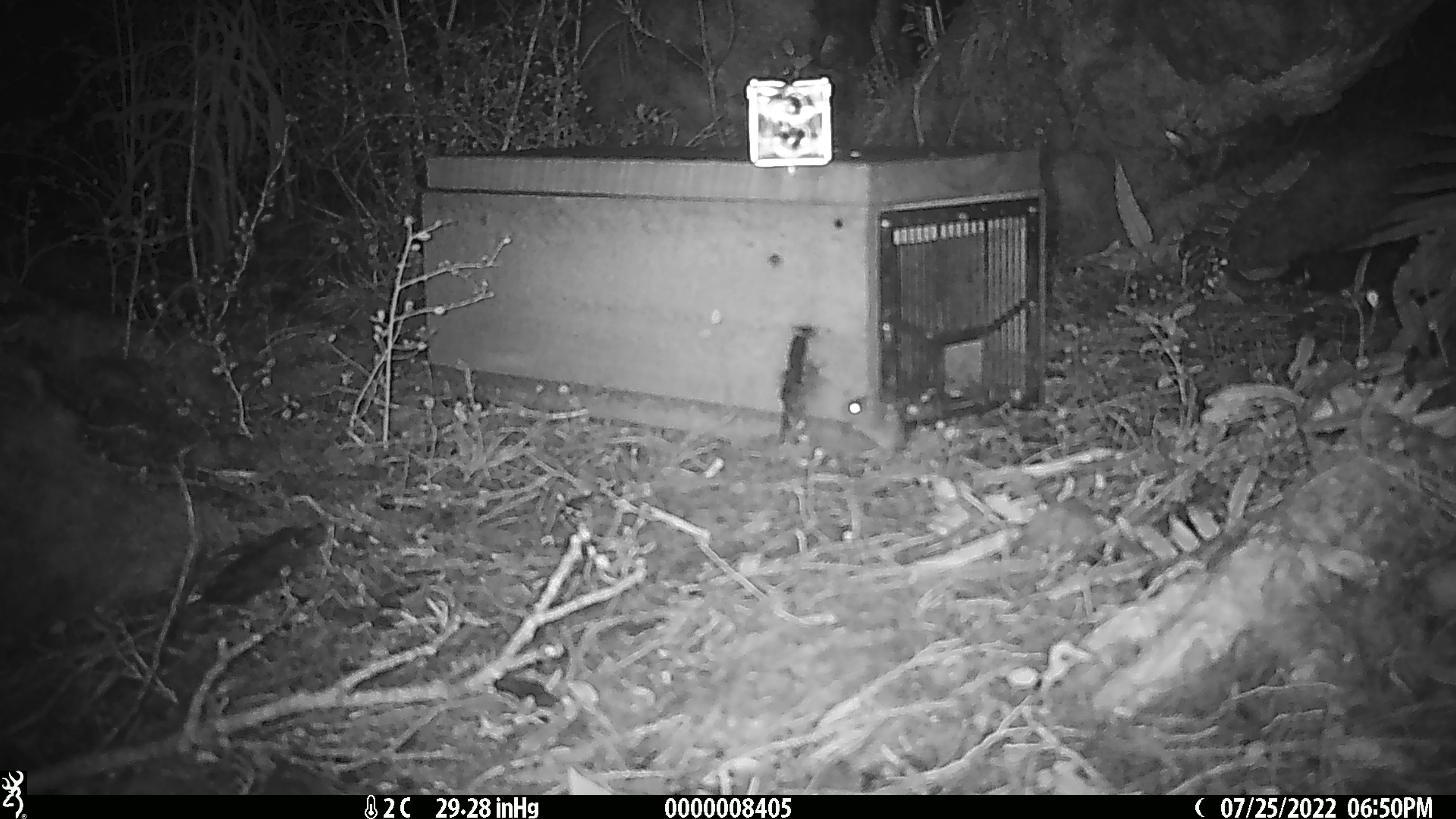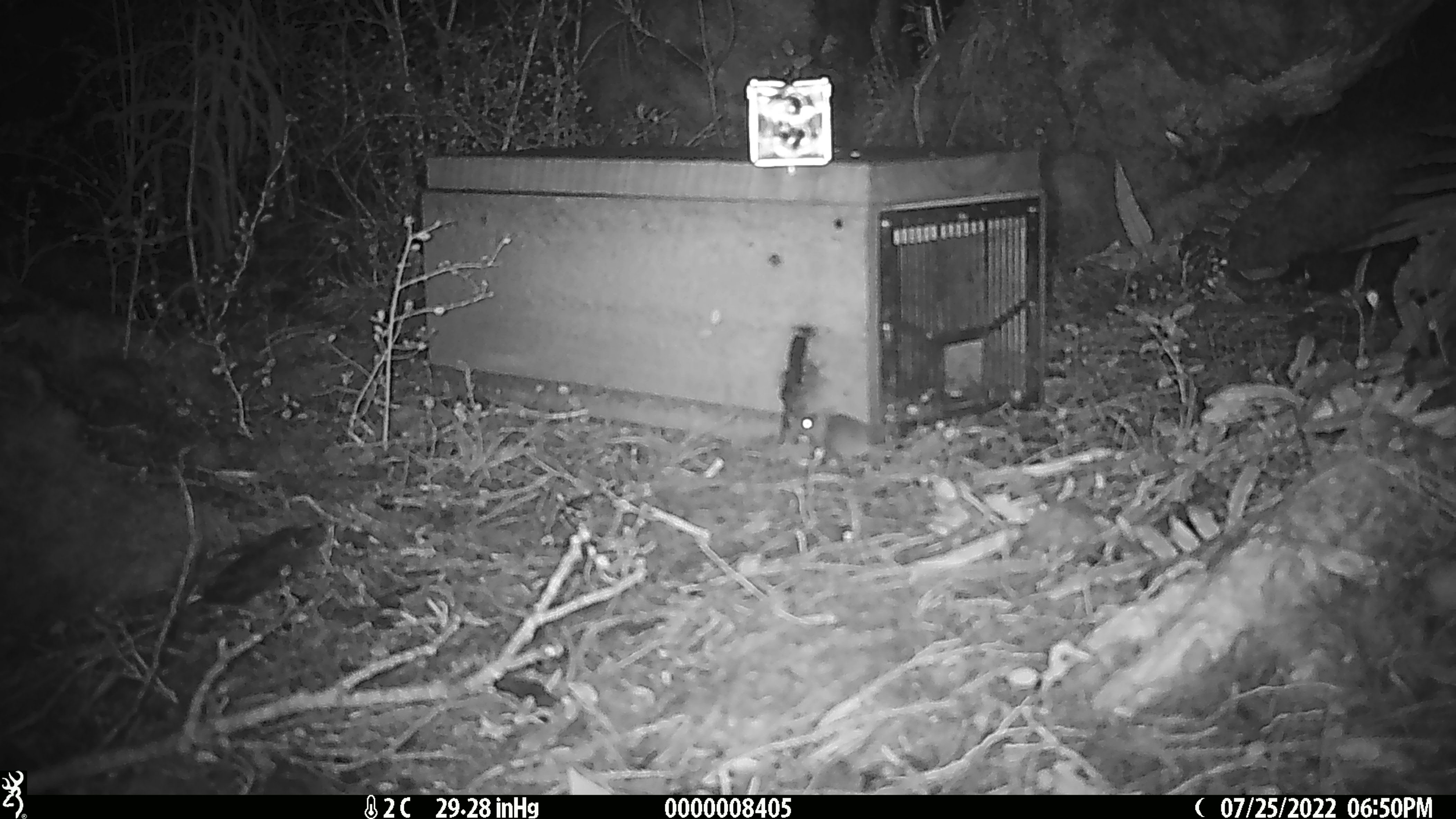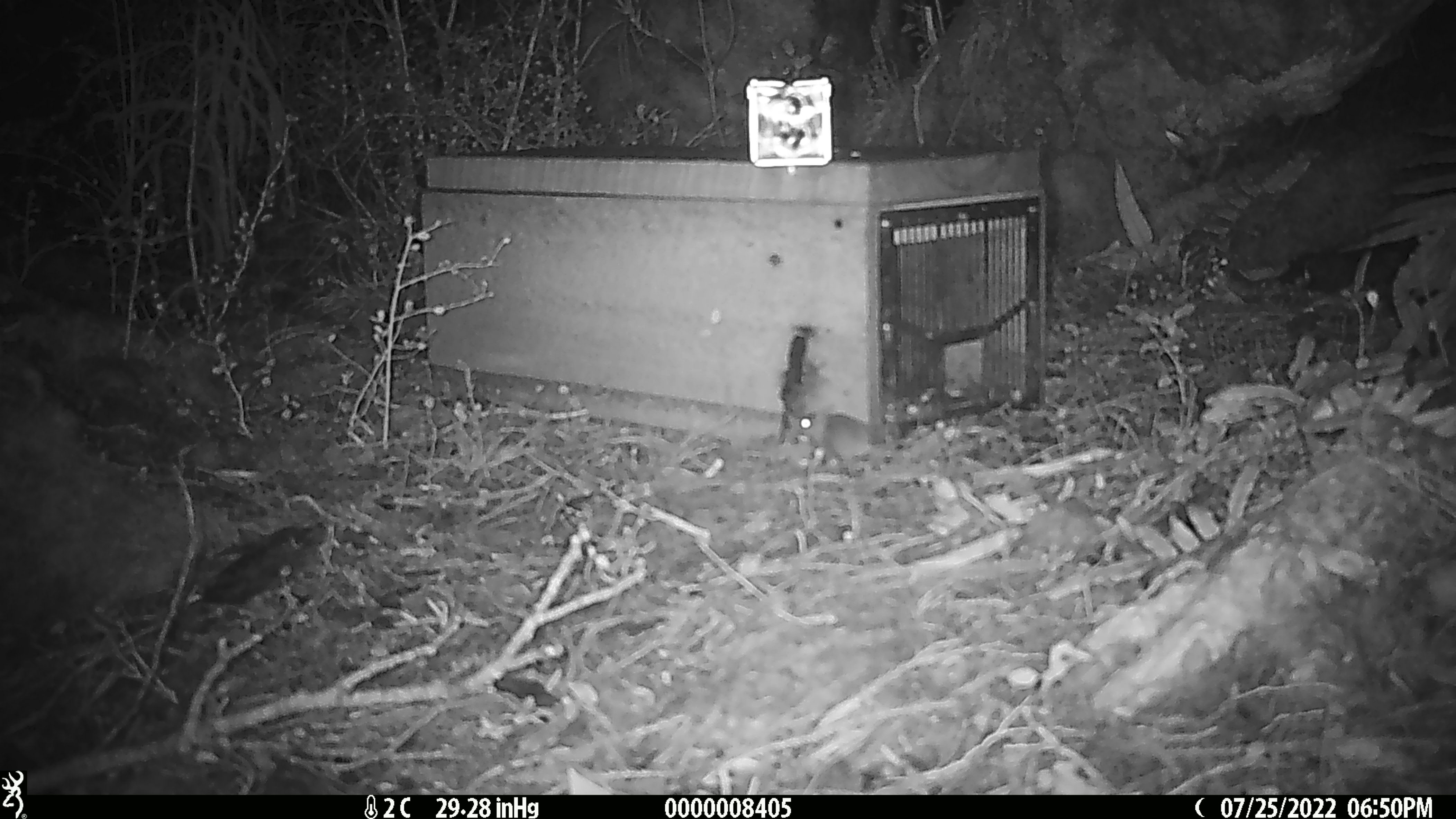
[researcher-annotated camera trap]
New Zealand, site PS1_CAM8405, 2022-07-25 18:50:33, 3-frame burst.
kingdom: Animalia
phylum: Chordata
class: Mammalia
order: Rodentia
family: Muridae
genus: Mus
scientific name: Mus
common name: mouse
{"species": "mouse (Mus)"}